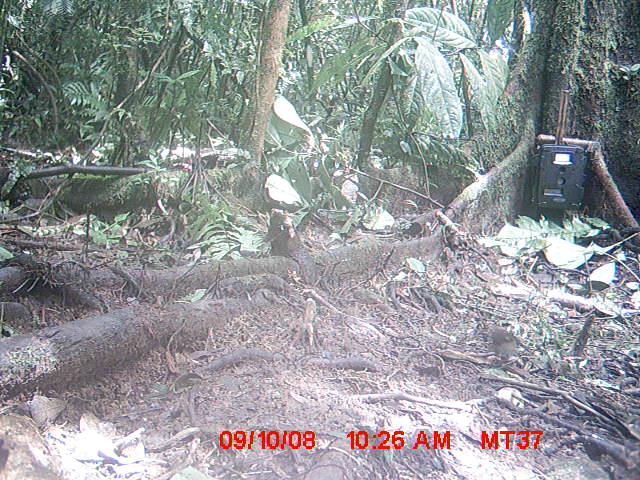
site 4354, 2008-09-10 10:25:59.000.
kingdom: Animalia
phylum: Chordata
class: Aves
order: Cuculiformes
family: Cuculidae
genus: Coua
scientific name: Coua serriana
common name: red-breasted coua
Coua serriana (red-breasted coua), count 1.